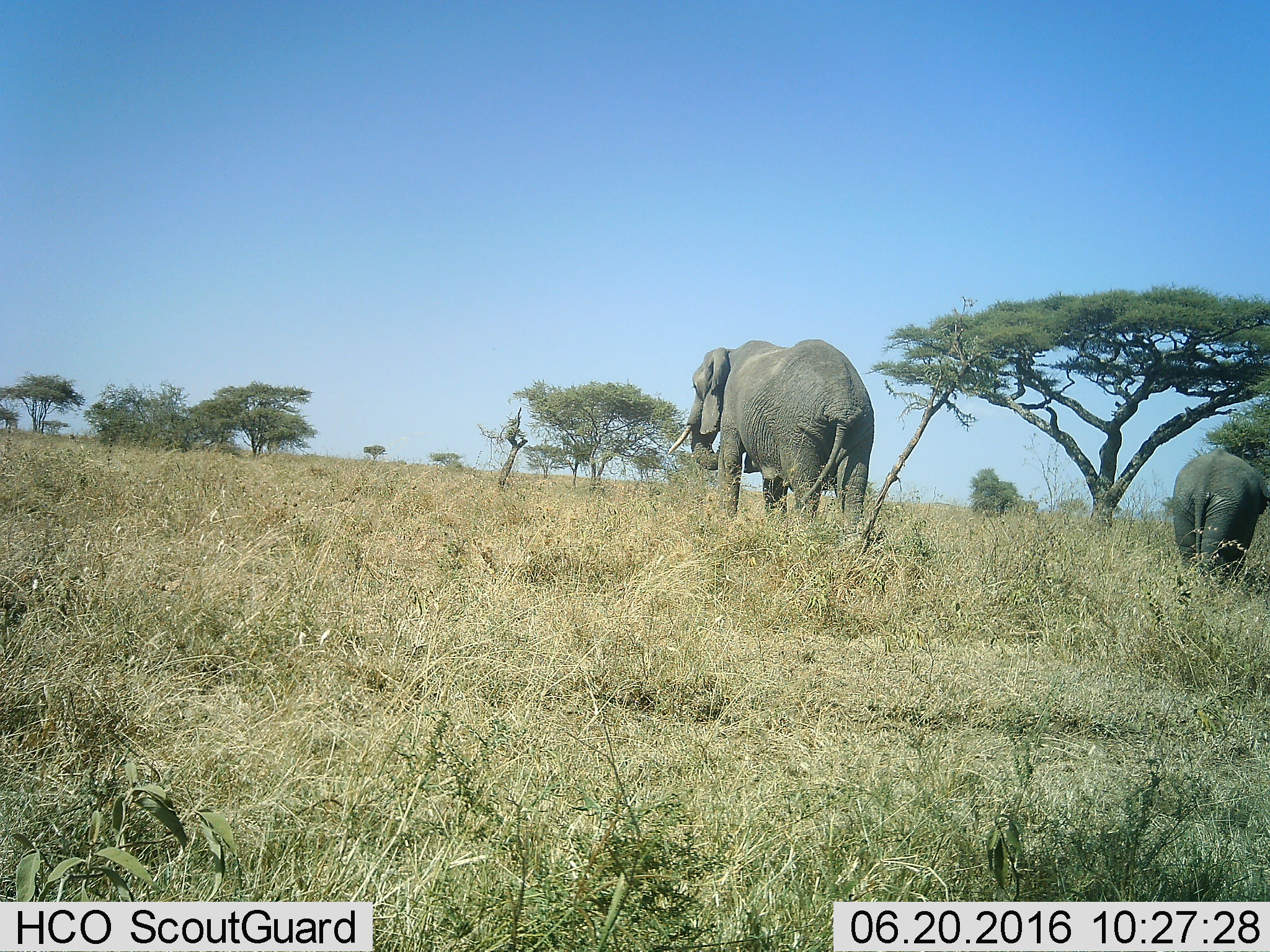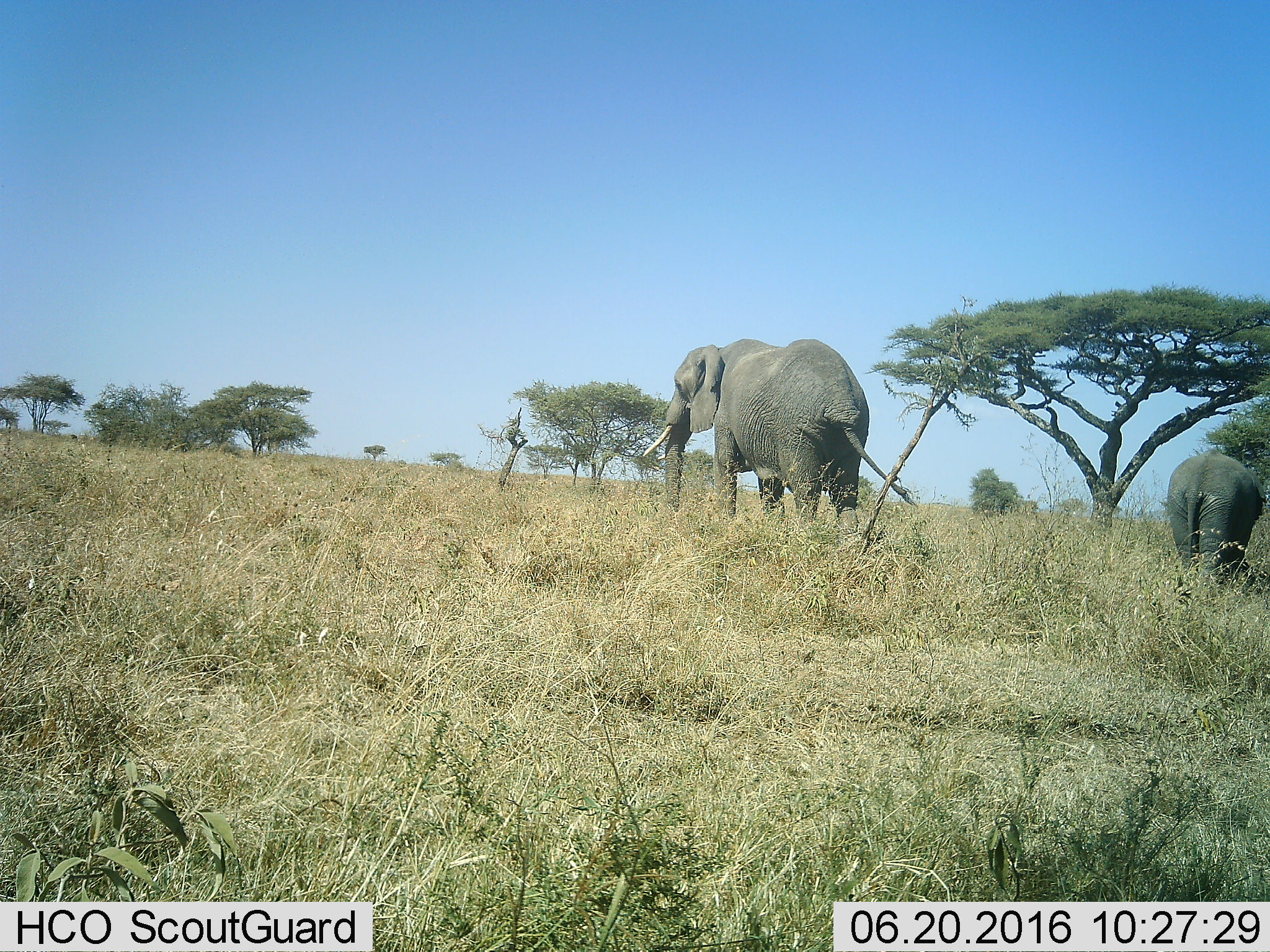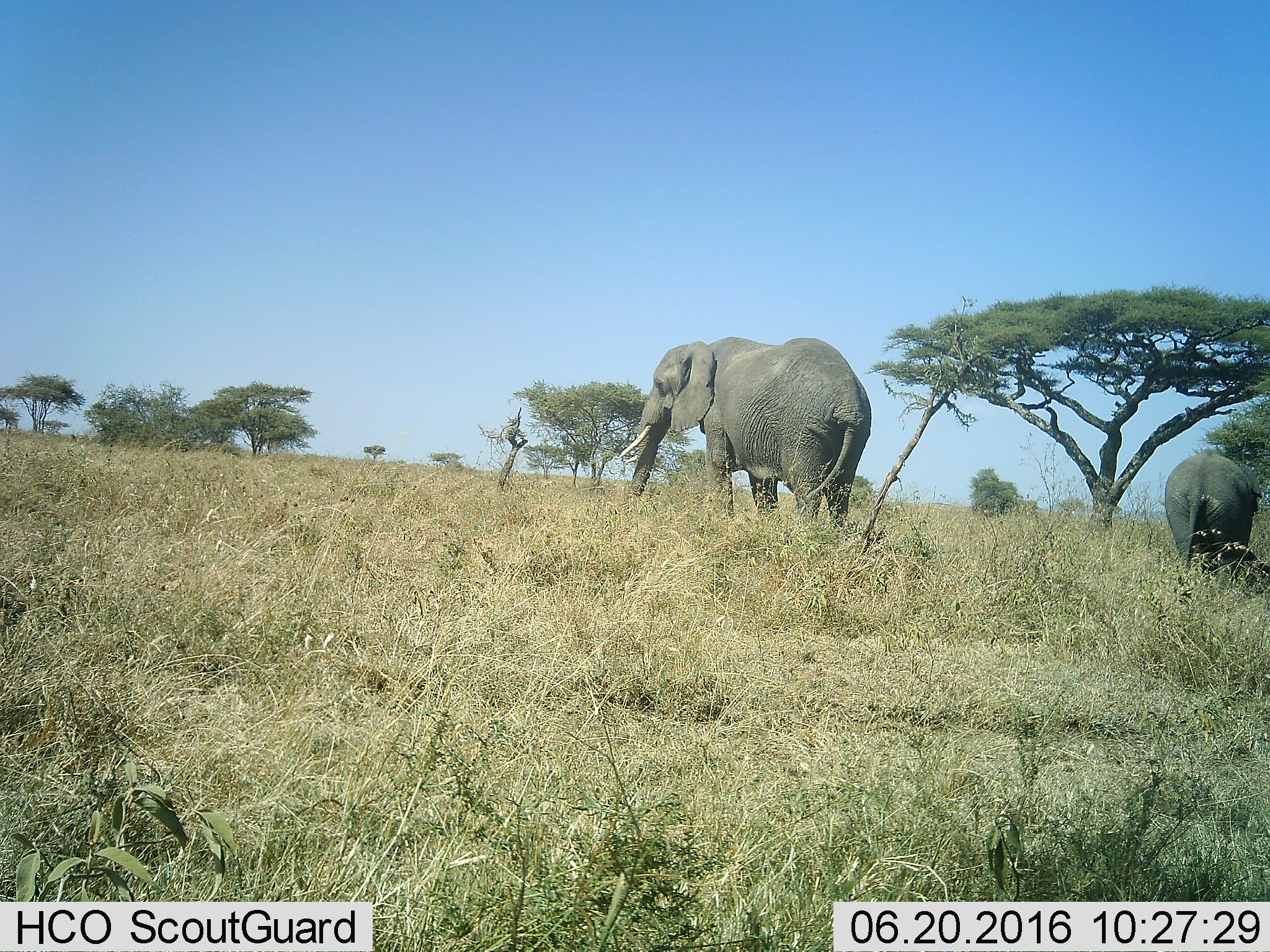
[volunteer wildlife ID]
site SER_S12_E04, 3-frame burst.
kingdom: Animalia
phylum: Chordata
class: Mammalia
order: Proboscidea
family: Elephantidae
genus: Loxodonta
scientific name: Loxodonta africana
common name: african bush elephant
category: elephant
Elephant (african bush elephant) (Loxodonta africana), count 2. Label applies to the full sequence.